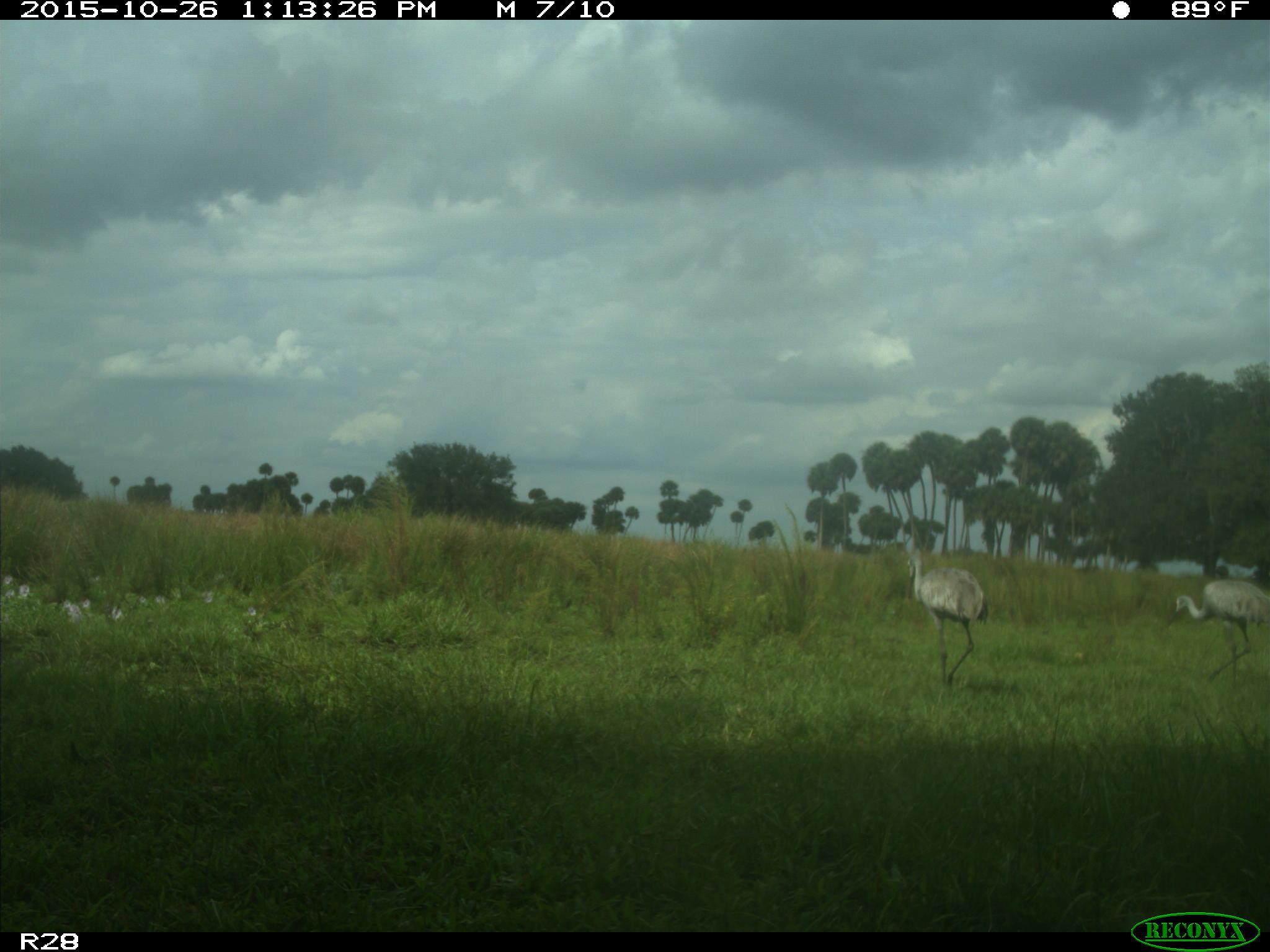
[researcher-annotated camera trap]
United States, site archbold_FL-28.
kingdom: Animalia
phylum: Chordata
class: Aves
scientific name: Aves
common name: birds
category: unidentified bird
Unidentified bird (birds) (Aves).